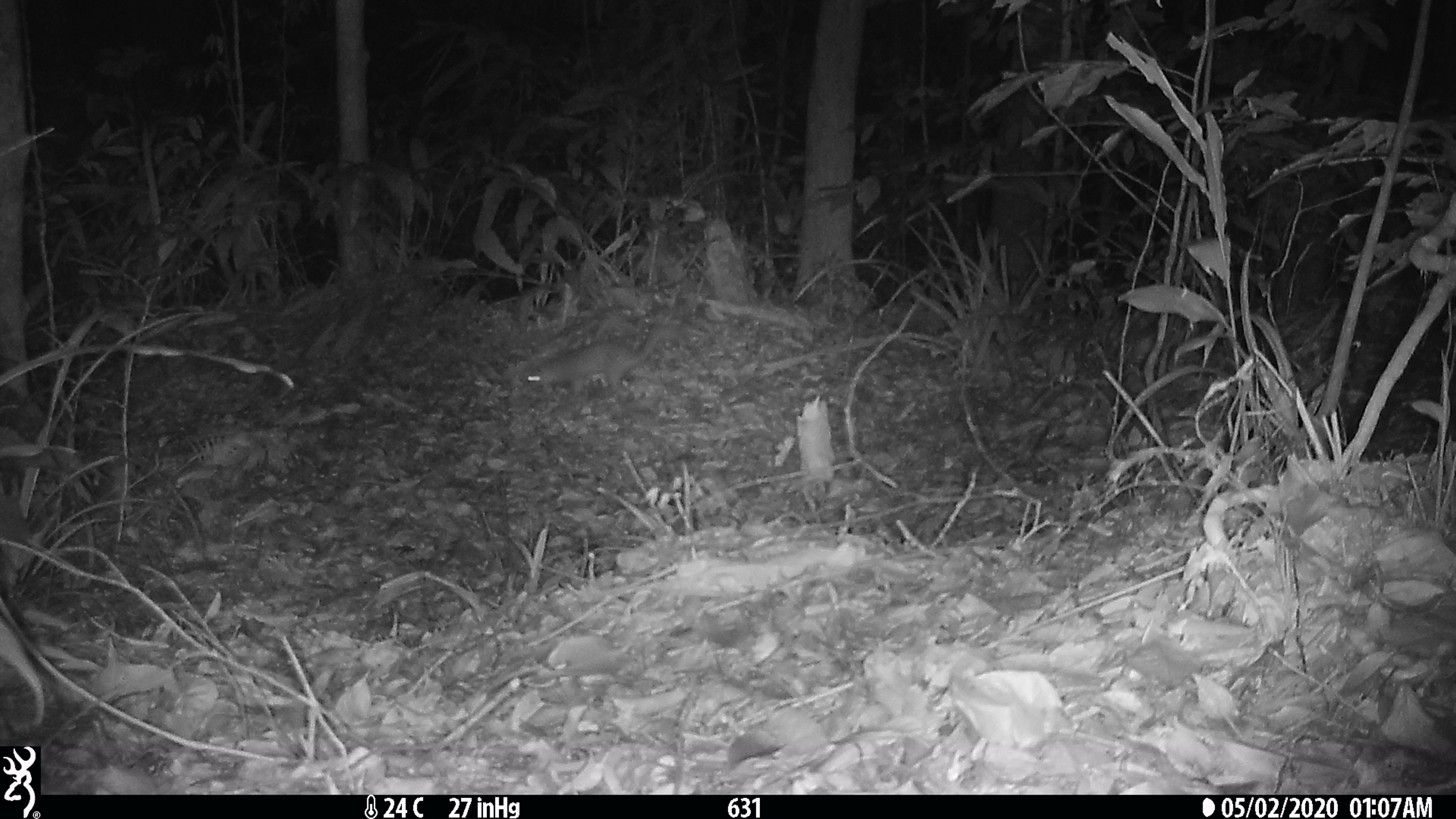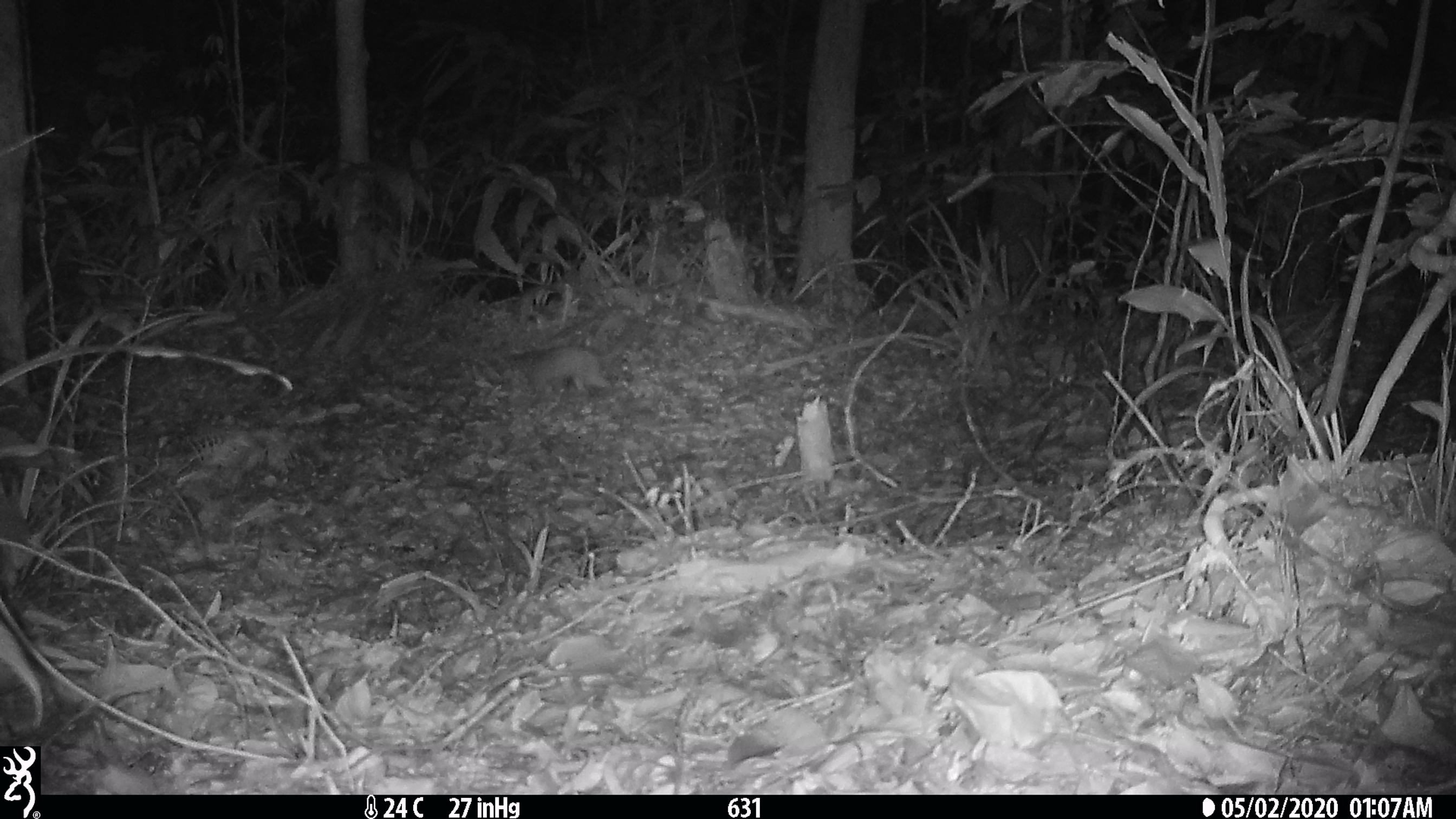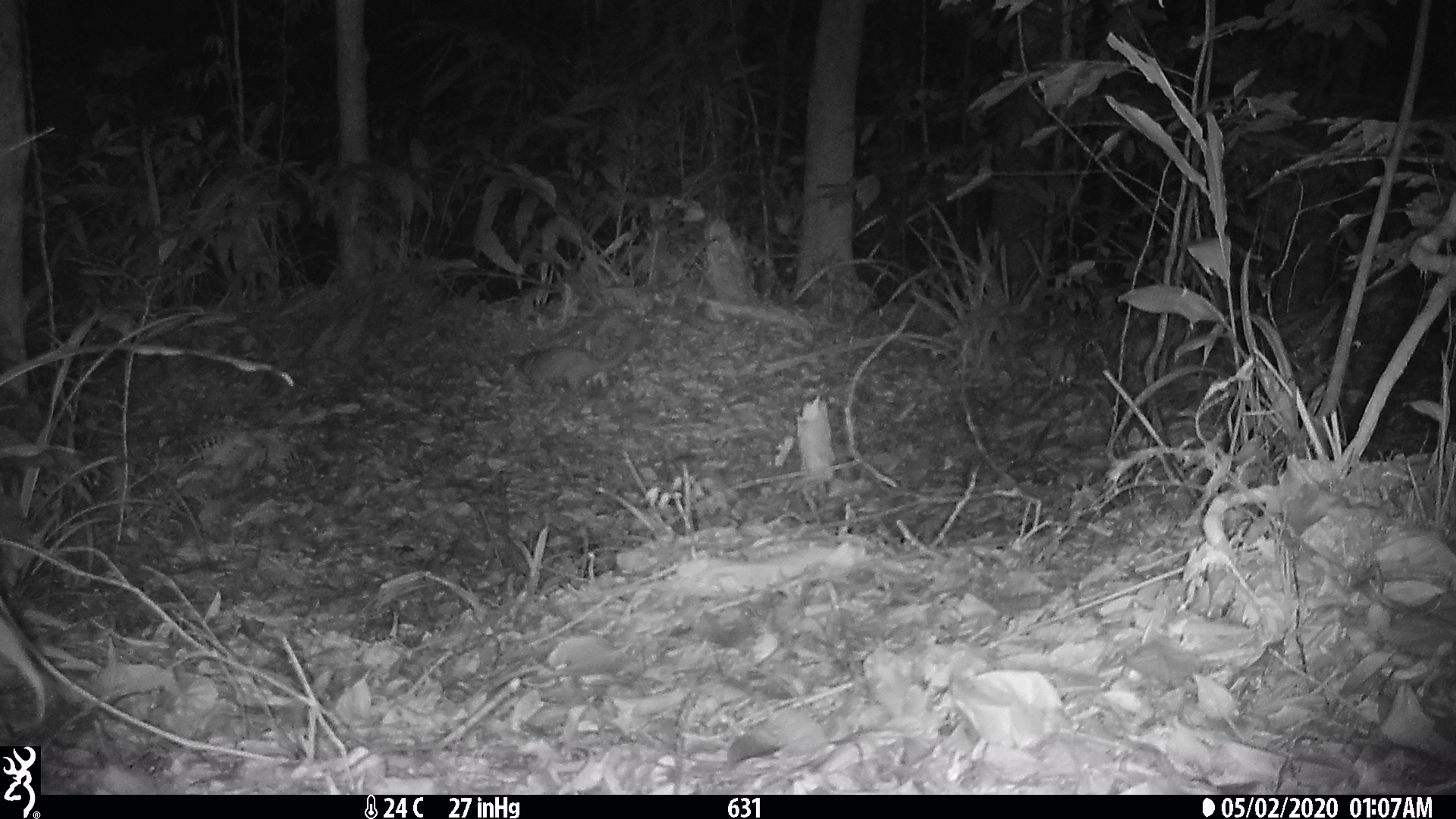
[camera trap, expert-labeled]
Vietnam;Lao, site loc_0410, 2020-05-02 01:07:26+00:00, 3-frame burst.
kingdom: Animalia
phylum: Chordata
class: Mammalia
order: Carnivora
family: Mustelidae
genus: Melogale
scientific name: Melogale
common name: ferret badger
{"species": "ferret badger (Melogale)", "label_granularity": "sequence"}